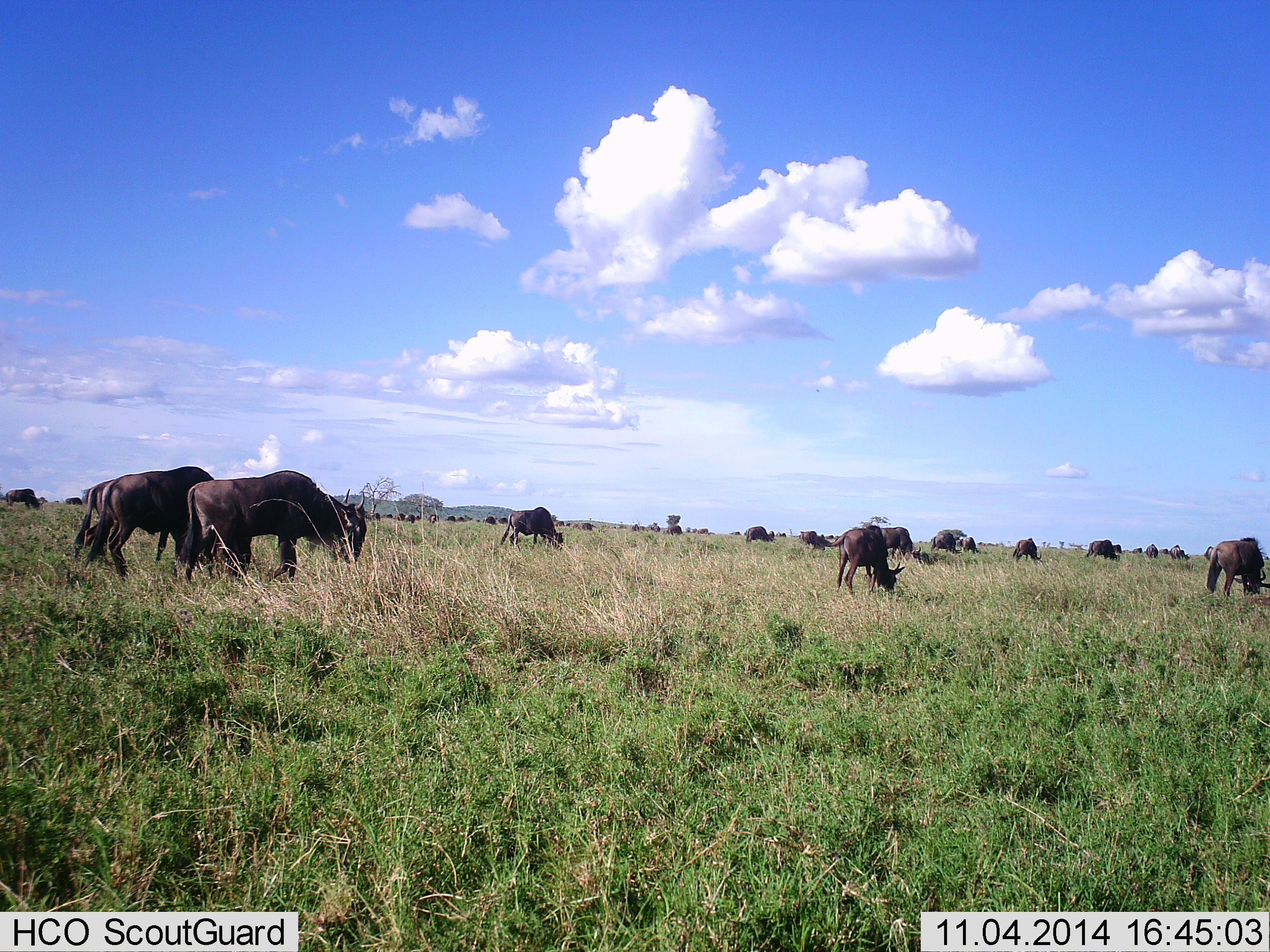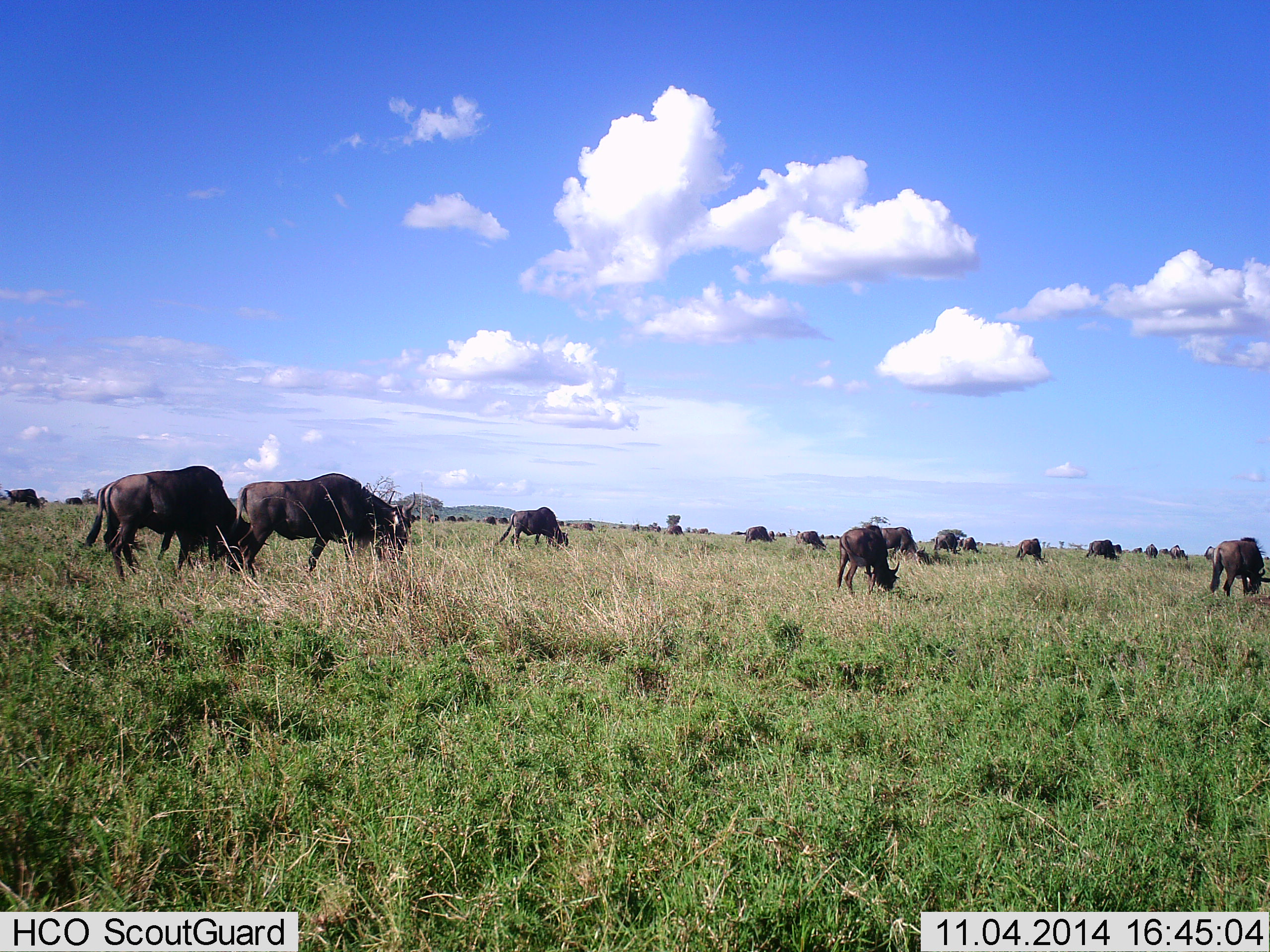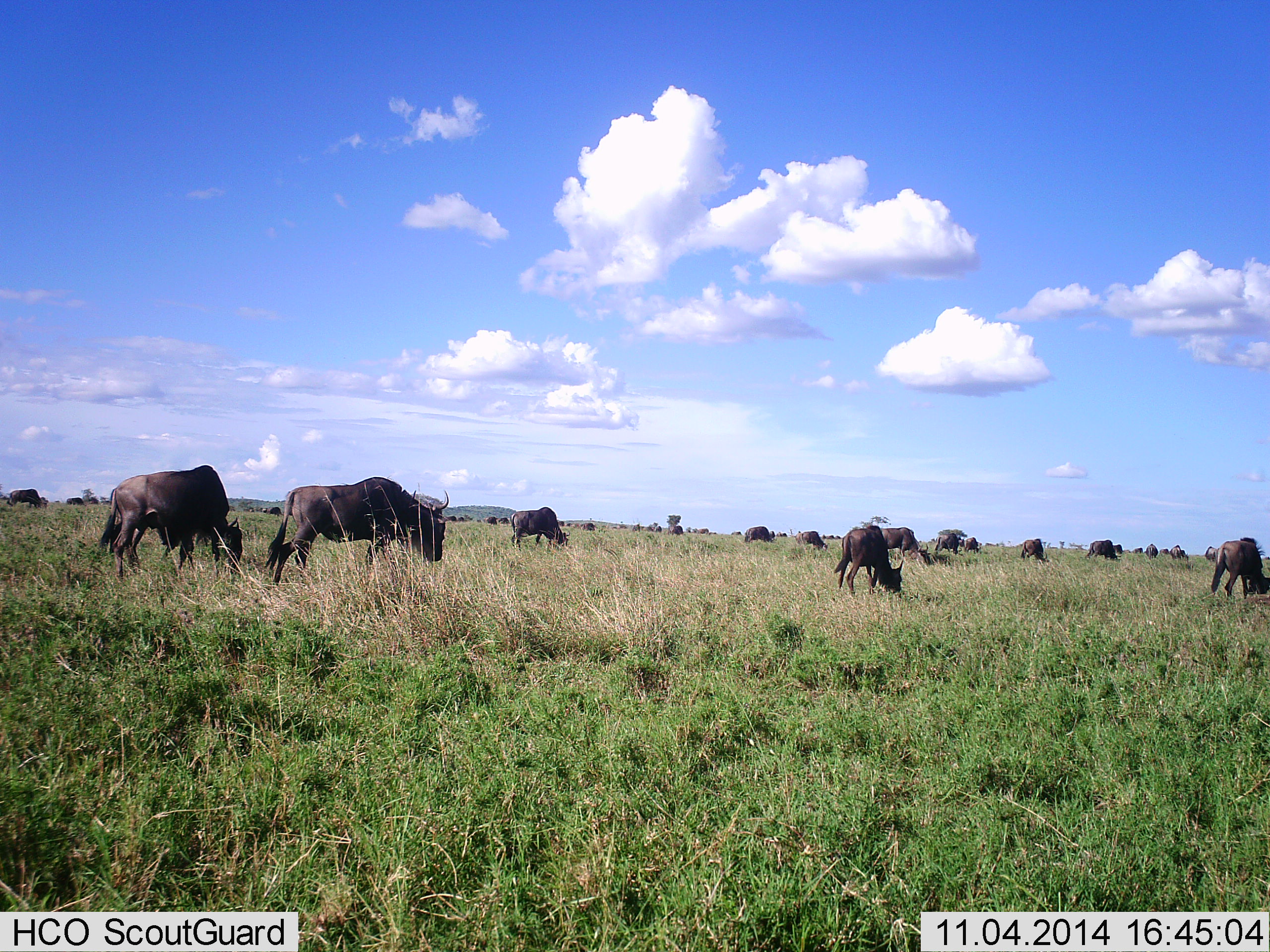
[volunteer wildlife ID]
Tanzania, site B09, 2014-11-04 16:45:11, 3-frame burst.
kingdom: Animalia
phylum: Chordata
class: Mammalia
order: Artiodactyla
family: Bovidae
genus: Connochaetes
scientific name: Connochaetes taurinus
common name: blue wildebeest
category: wildebeest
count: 11-50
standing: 10%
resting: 0%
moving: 40%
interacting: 0%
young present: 0%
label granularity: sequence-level